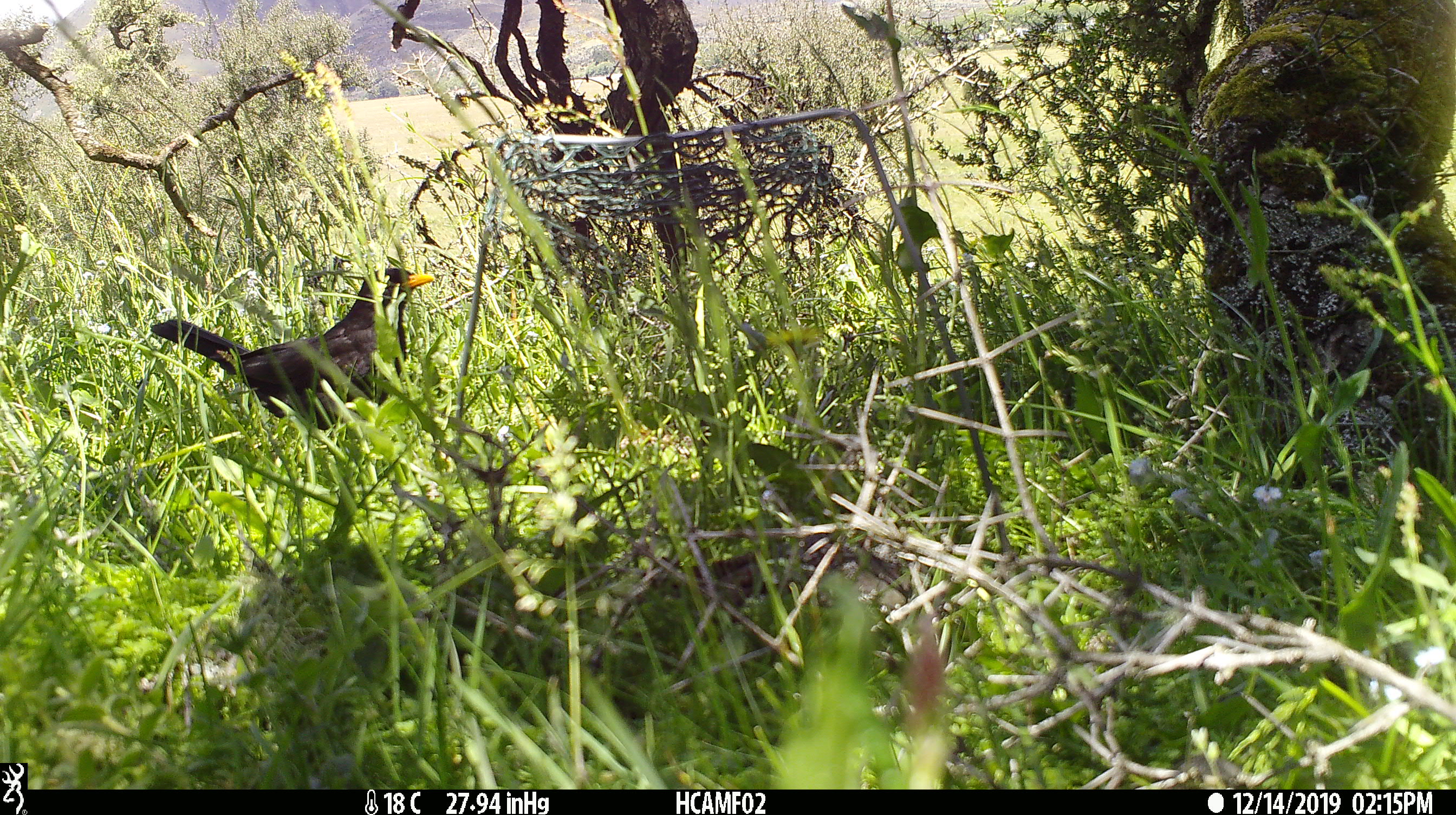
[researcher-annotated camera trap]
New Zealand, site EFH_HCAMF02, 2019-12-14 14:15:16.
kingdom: Animalia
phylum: Chordata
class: Aves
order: Passeriformes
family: Turdidae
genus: Turdus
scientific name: Turdus merula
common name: eurasian blackbird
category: blackbird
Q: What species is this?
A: Blackbird (eurasian blackbird) (Turdus merula).